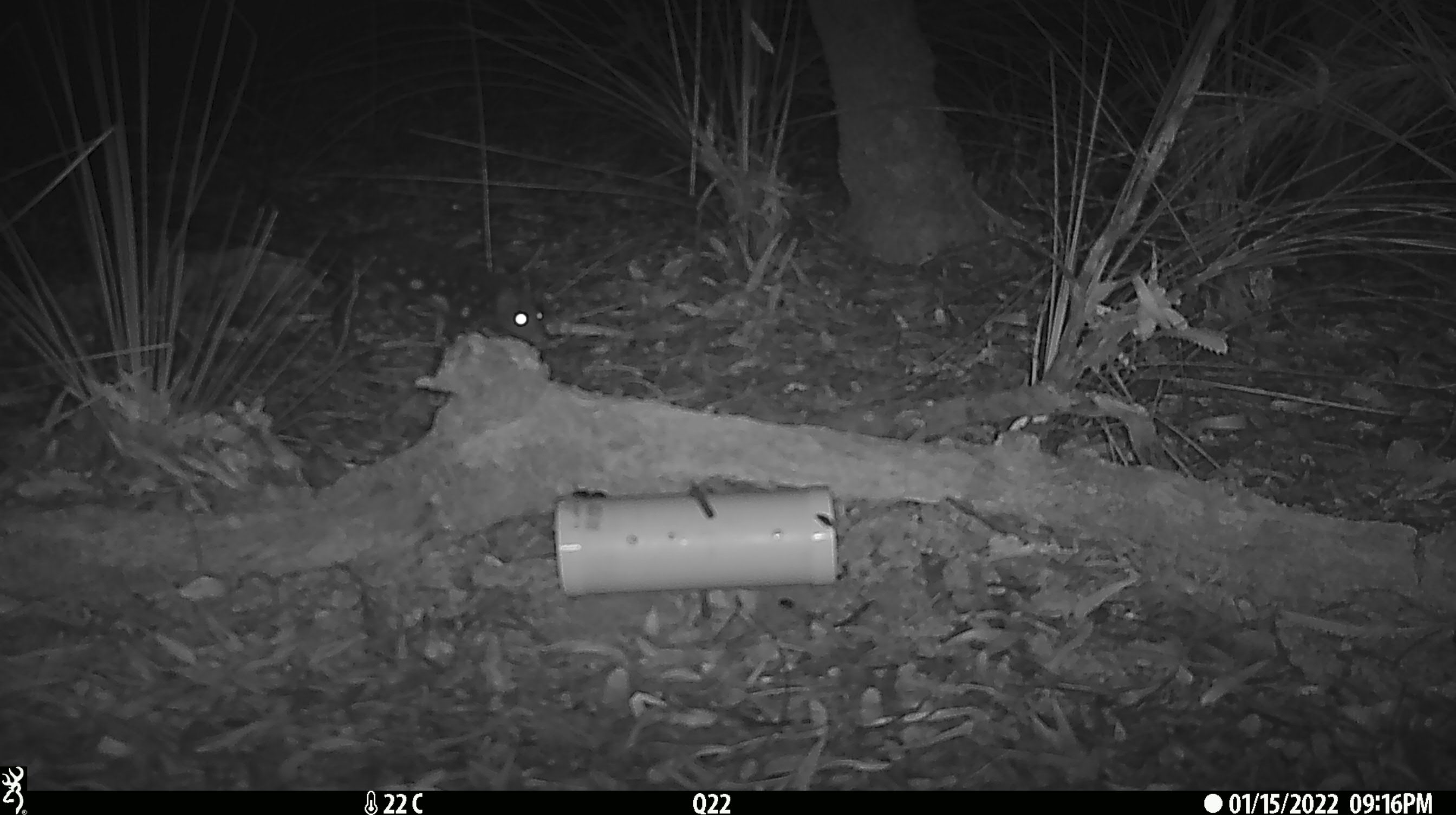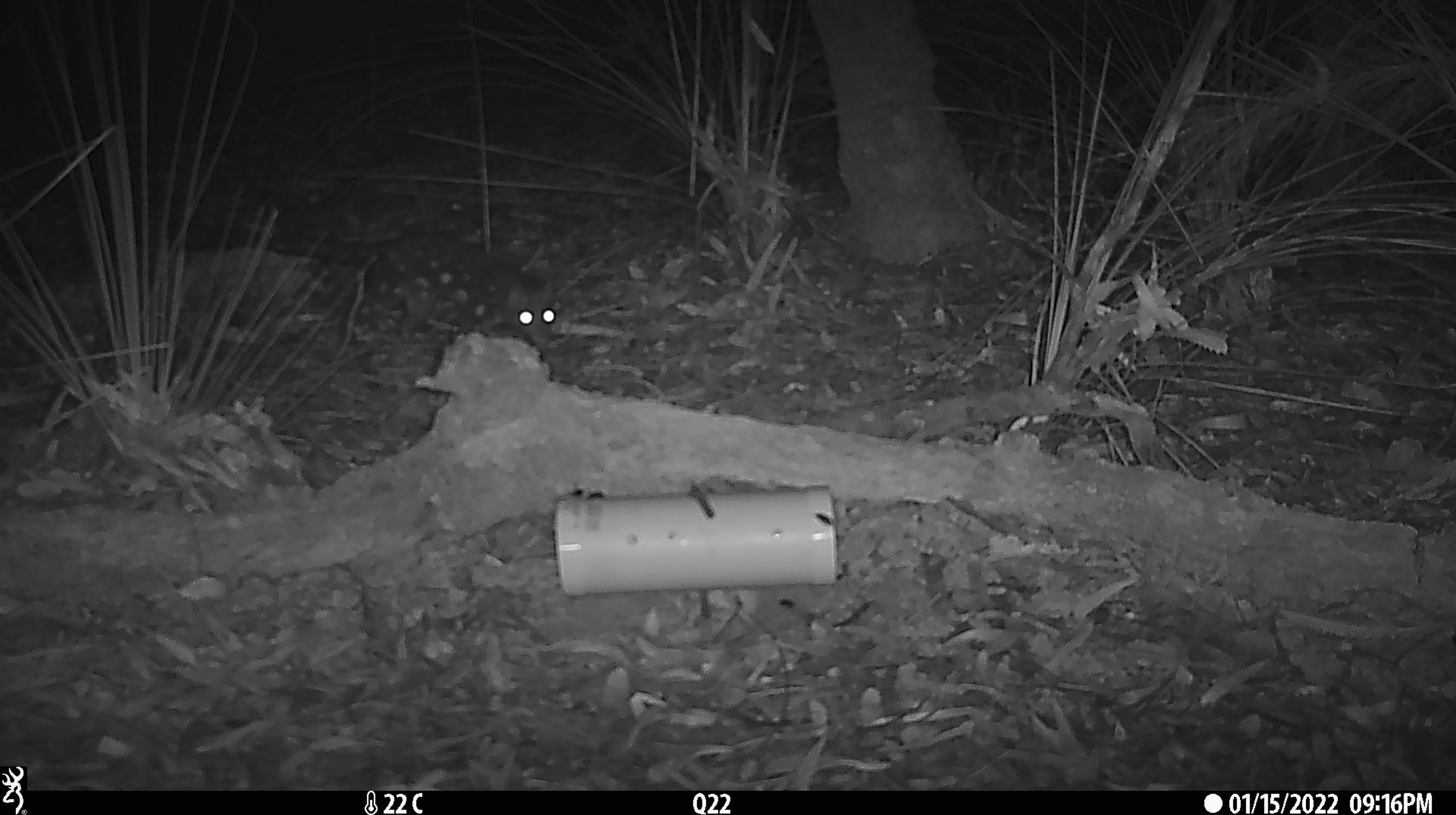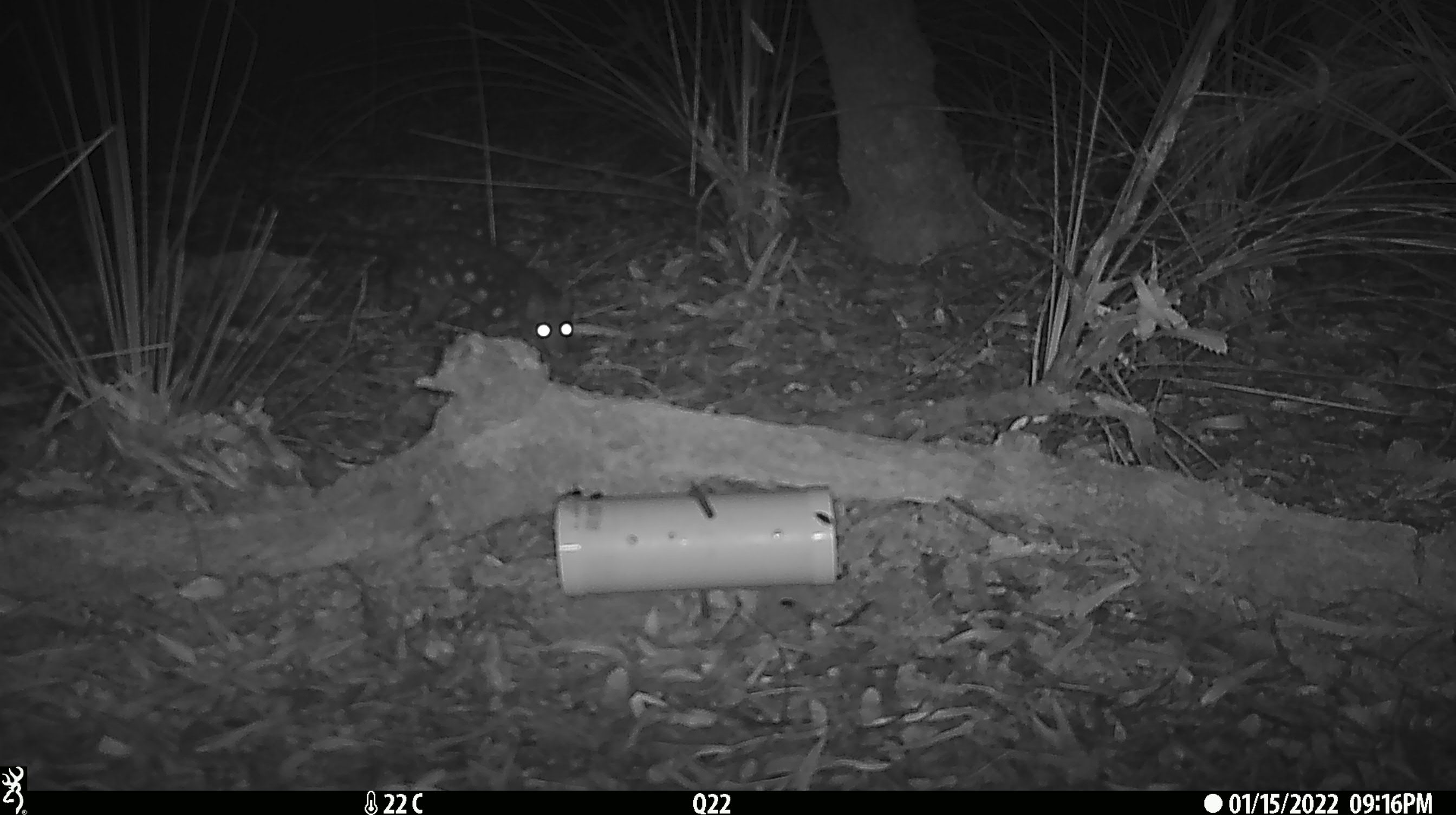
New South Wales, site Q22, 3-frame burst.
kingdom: Animalia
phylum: Chordata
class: Mammalia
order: Dasyuromorphia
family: Dasyuridae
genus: Dasyurus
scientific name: Dasyurus maculatus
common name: spotted-tailed quoll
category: quoll